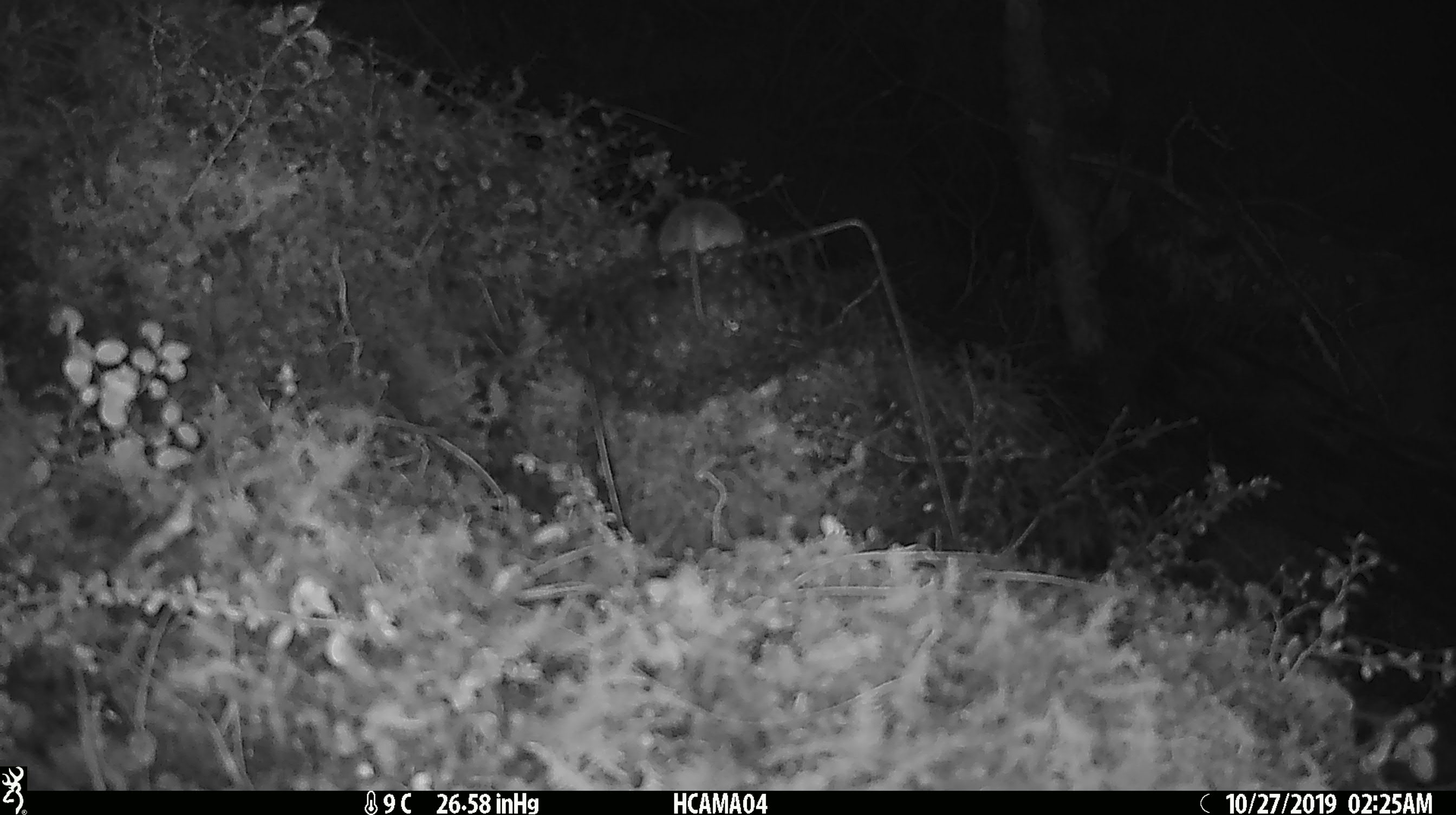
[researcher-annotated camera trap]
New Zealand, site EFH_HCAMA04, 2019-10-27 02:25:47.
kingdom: Animalia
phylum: Chordata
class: Mammalia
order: Rodentia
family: Muridae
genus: Mus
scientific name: Mus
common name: mouse